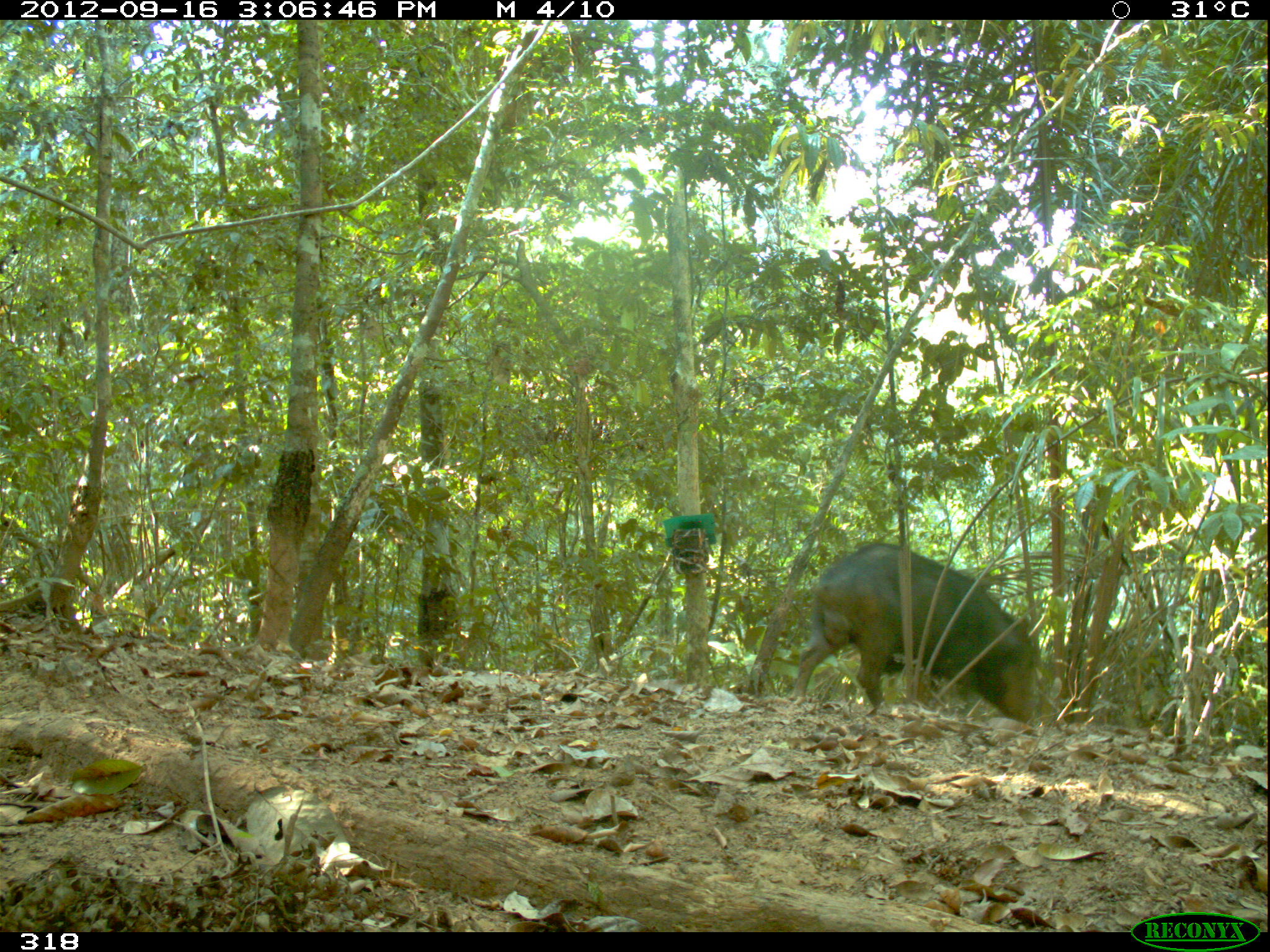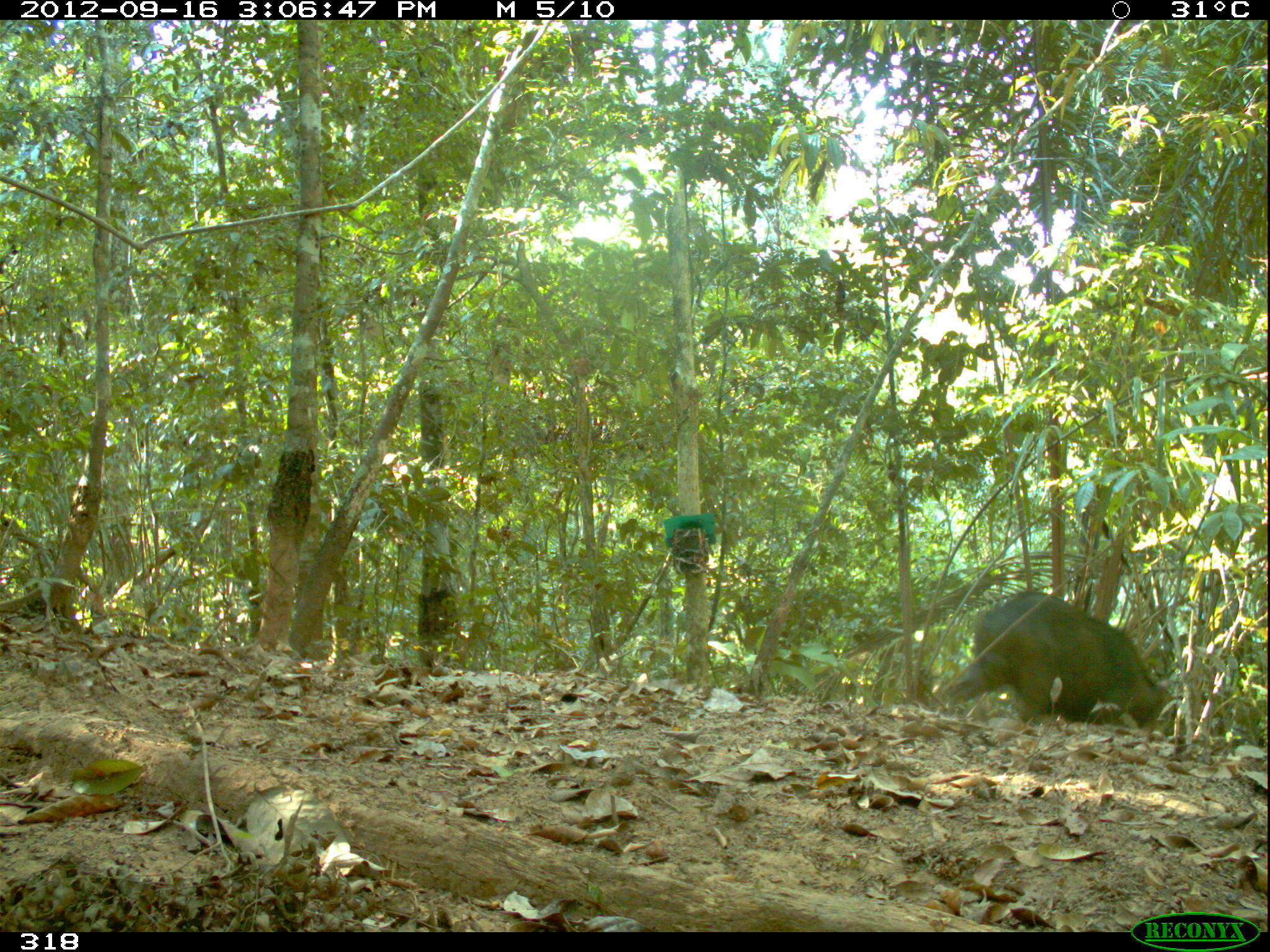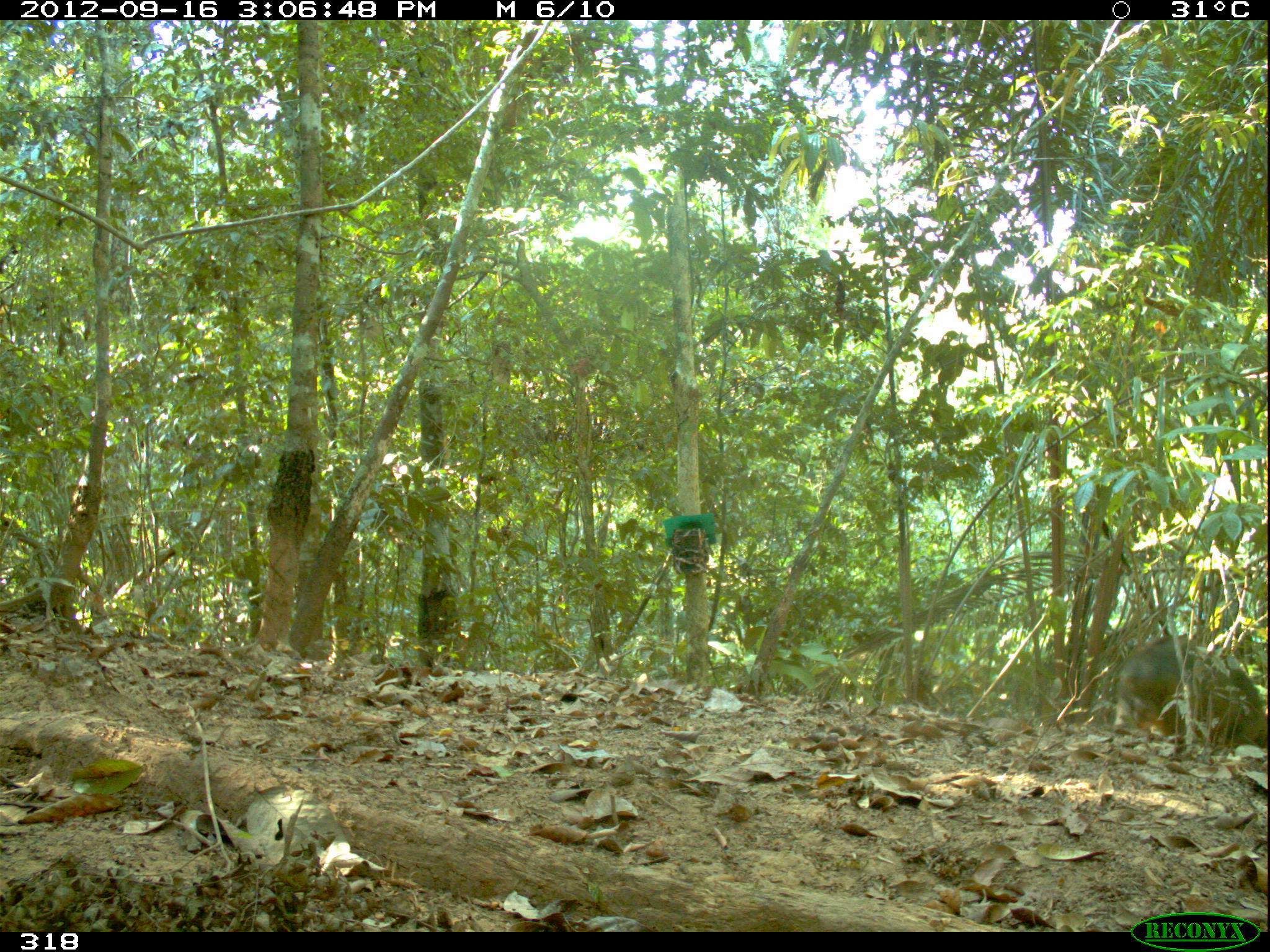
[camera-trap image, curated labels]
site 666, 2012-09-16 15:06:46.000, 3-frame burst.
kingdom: Animalia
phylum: Chordata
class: Mammalia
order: Artiodactyla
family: Tayassuidae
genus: Tayassu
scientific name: Tayassu pecari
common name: white-lipped peccary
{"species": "Tayassu pecari (white-lipped peccary)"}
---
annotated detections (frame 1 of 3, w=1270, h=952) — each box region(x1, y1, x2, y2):
tayassu pecari: region(789, 541, 1041, 730)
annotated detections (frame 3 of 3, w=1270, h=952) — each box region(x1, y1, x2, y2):
tayassu pecari: region(1110, 633, 1269, 749)